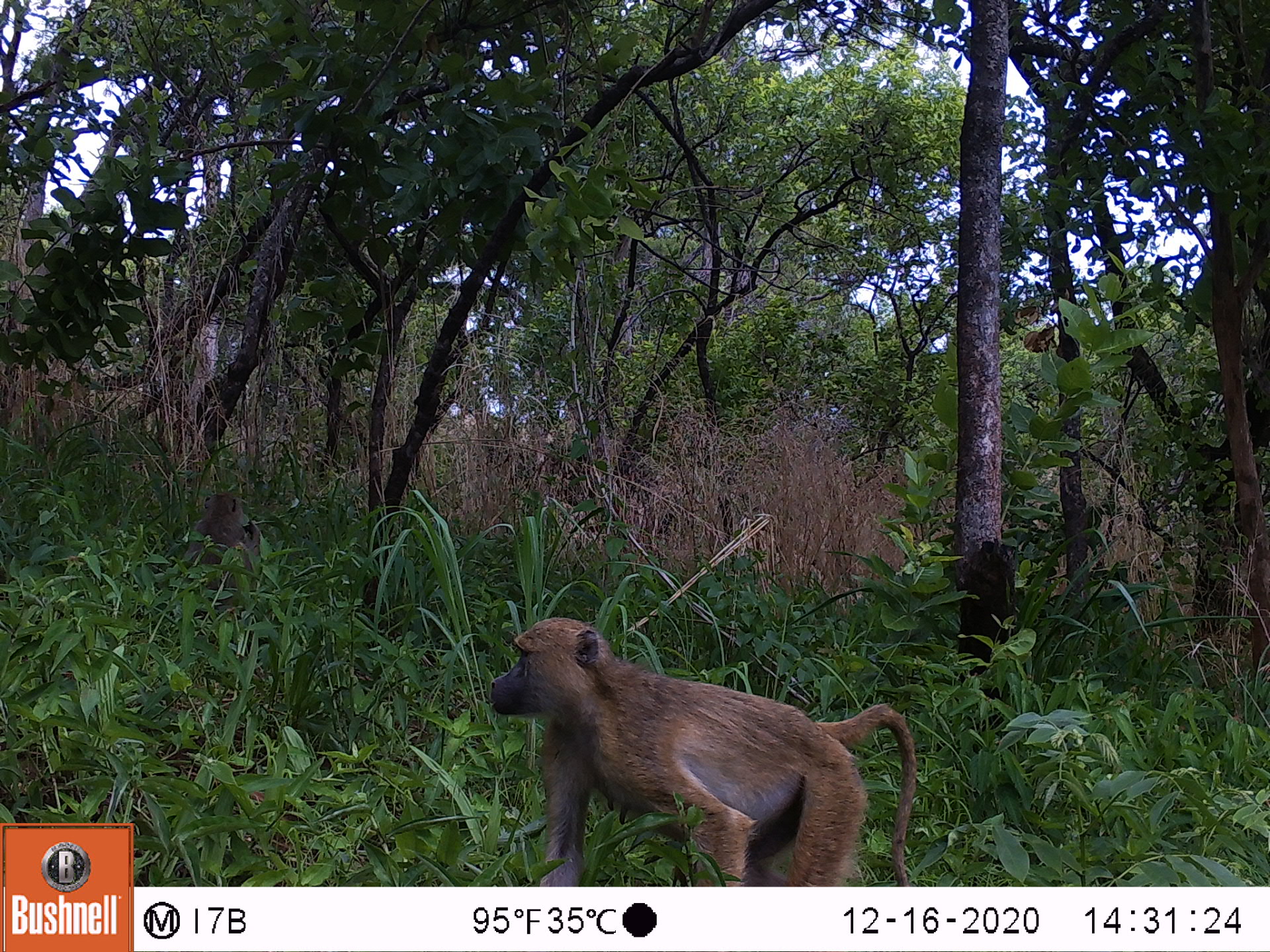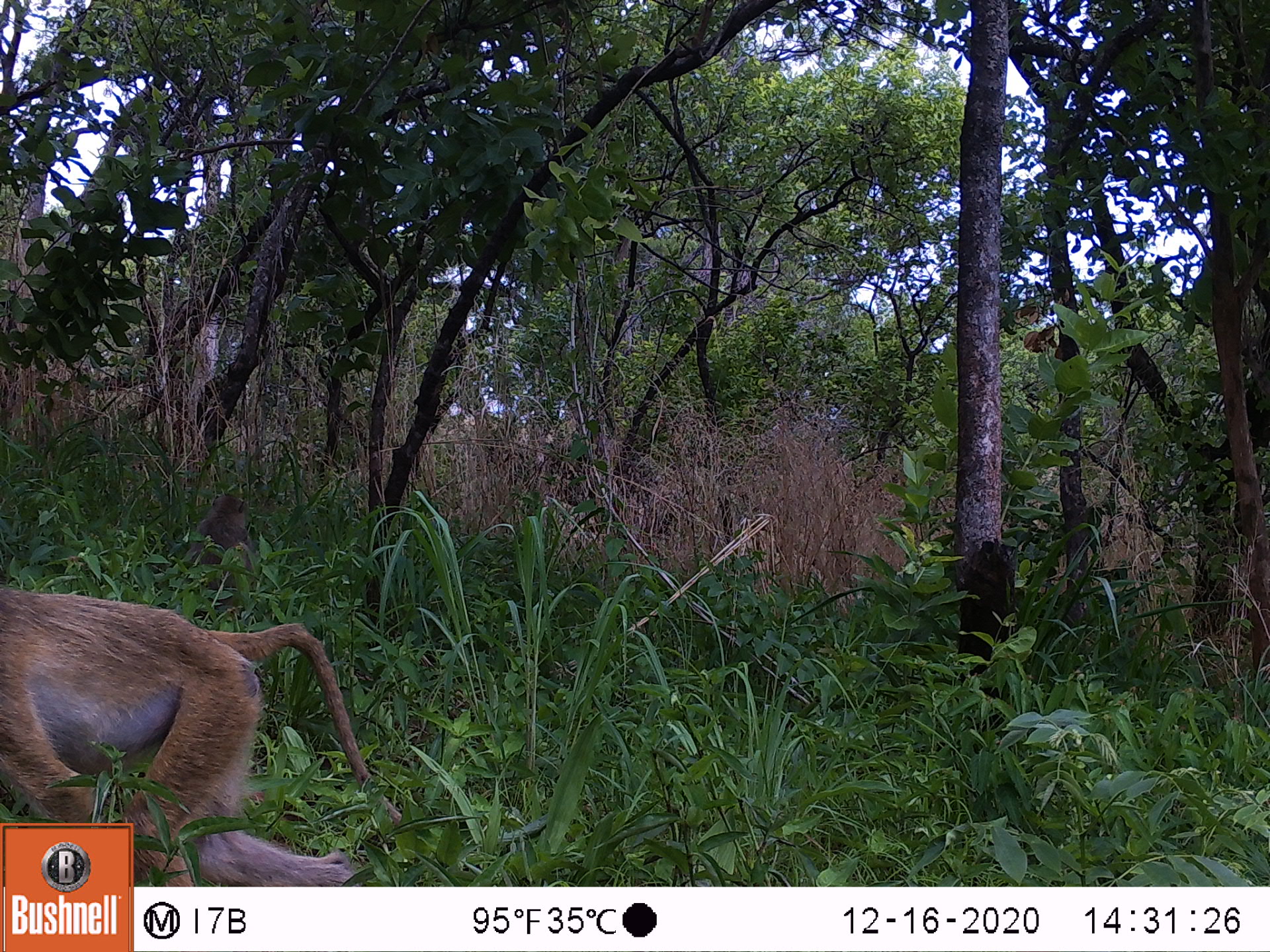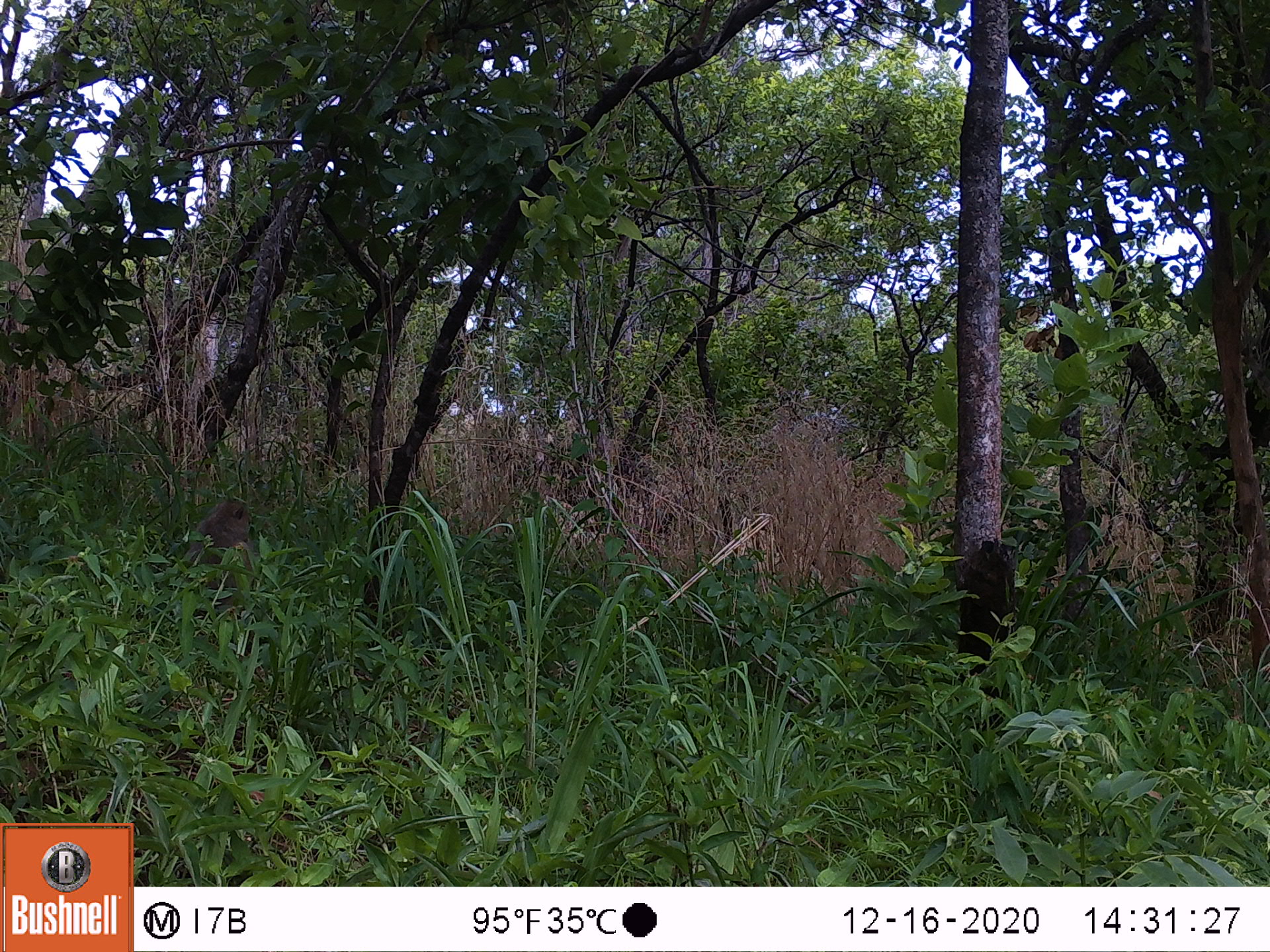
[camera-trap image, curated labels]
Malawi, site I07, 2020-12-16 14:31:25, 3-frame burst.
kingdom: Animalia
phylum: Chordata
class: Mammalia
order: Primates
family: Cercopithecidae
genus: Papio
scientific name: Papio cynocephalus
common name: yellow baboon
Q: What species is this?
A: Yellow baboon (Papio cynocephalus).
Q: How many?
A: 2.